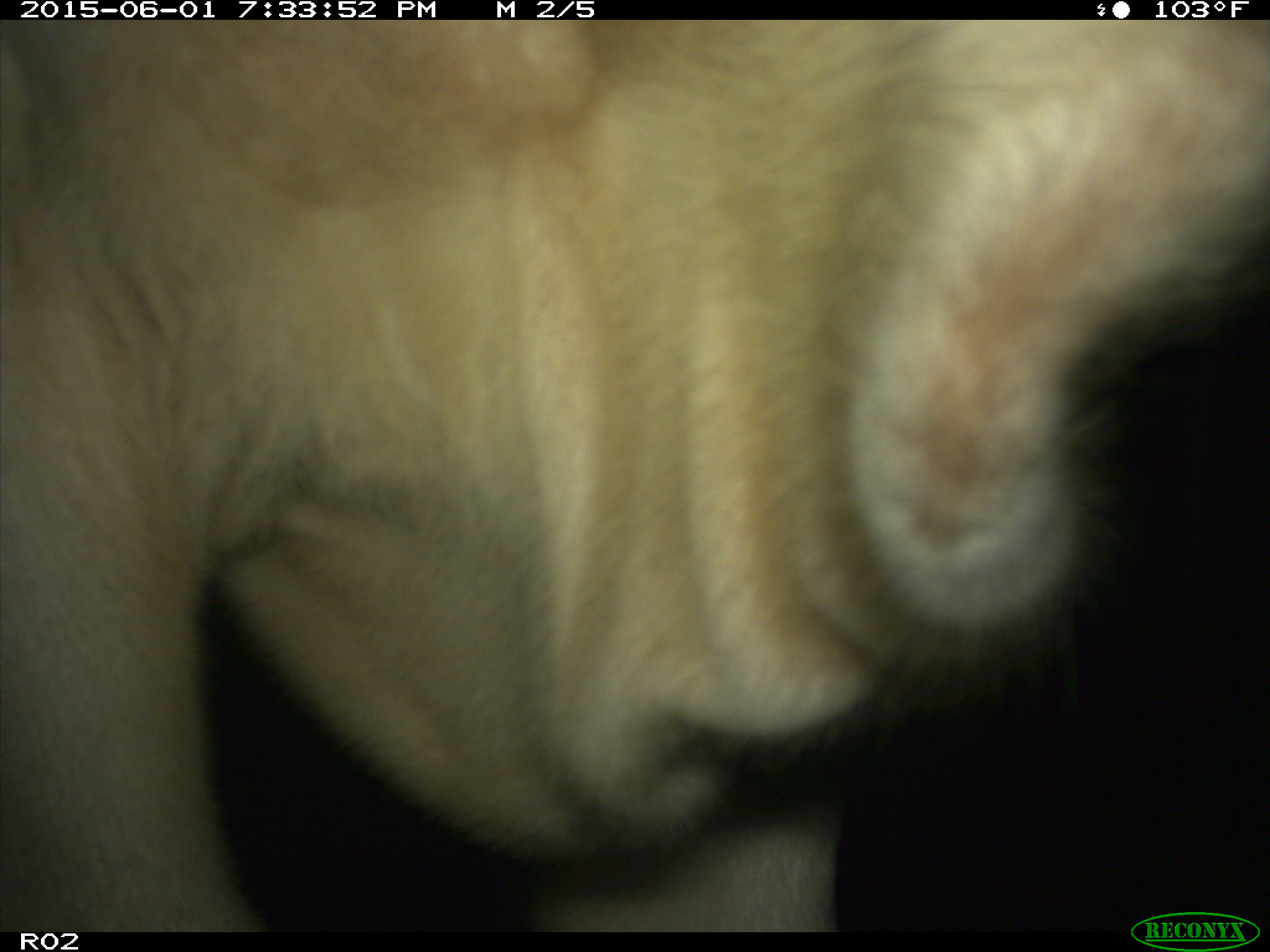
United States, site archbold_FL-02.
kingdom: Animalia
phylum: Chordata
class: Mammalia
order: Artiodactyla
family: Bovidae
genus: Bos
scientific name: Bos taurus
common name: domestic cow